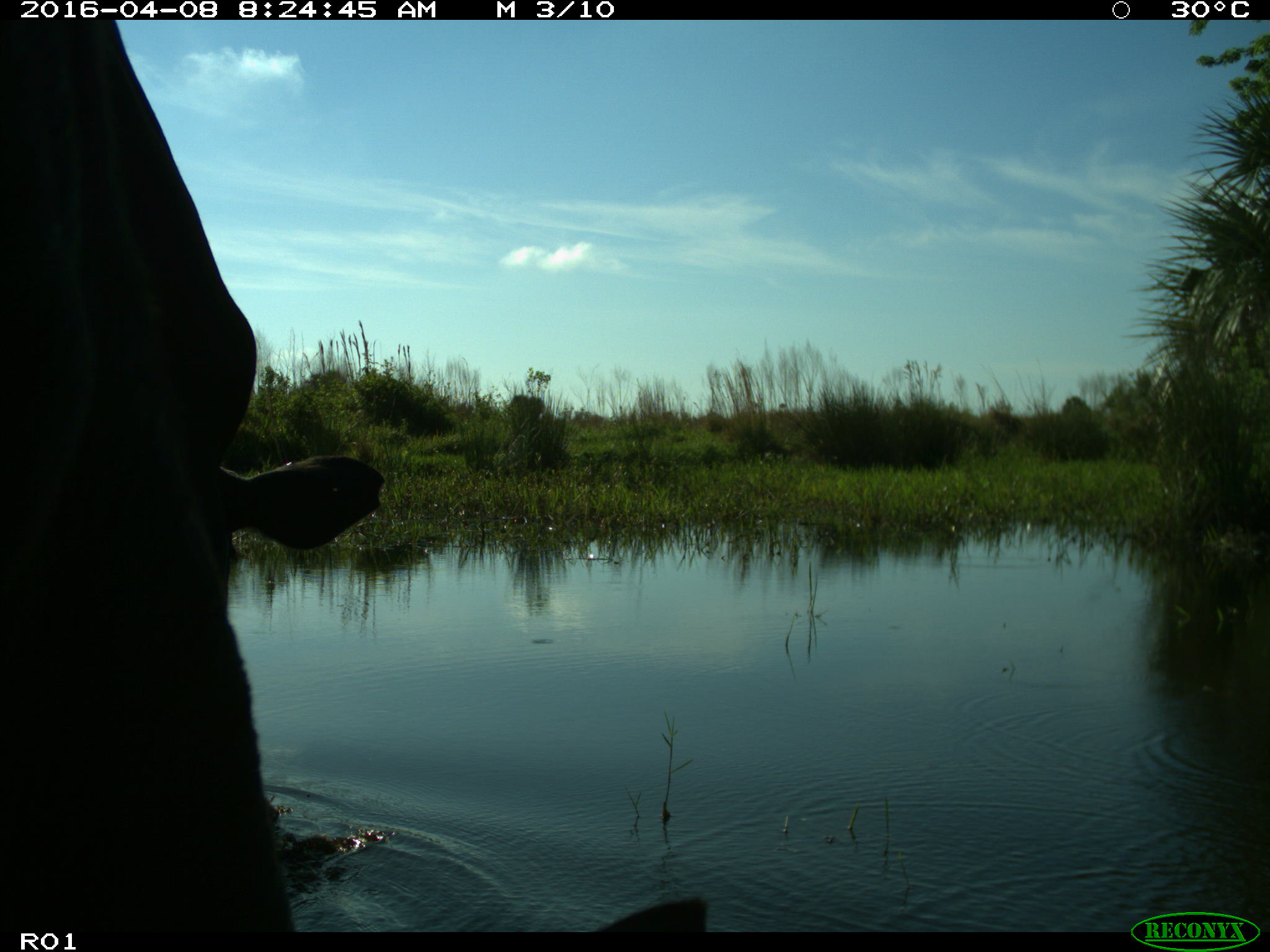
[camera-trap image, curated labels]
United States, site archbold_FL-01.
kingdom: Animalia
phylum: Chordata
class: Mammalia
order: Artiodactyla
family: Bovidae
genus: Bos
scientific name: Bos taurus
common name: domestic cow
Bos taurus (domestic cow).